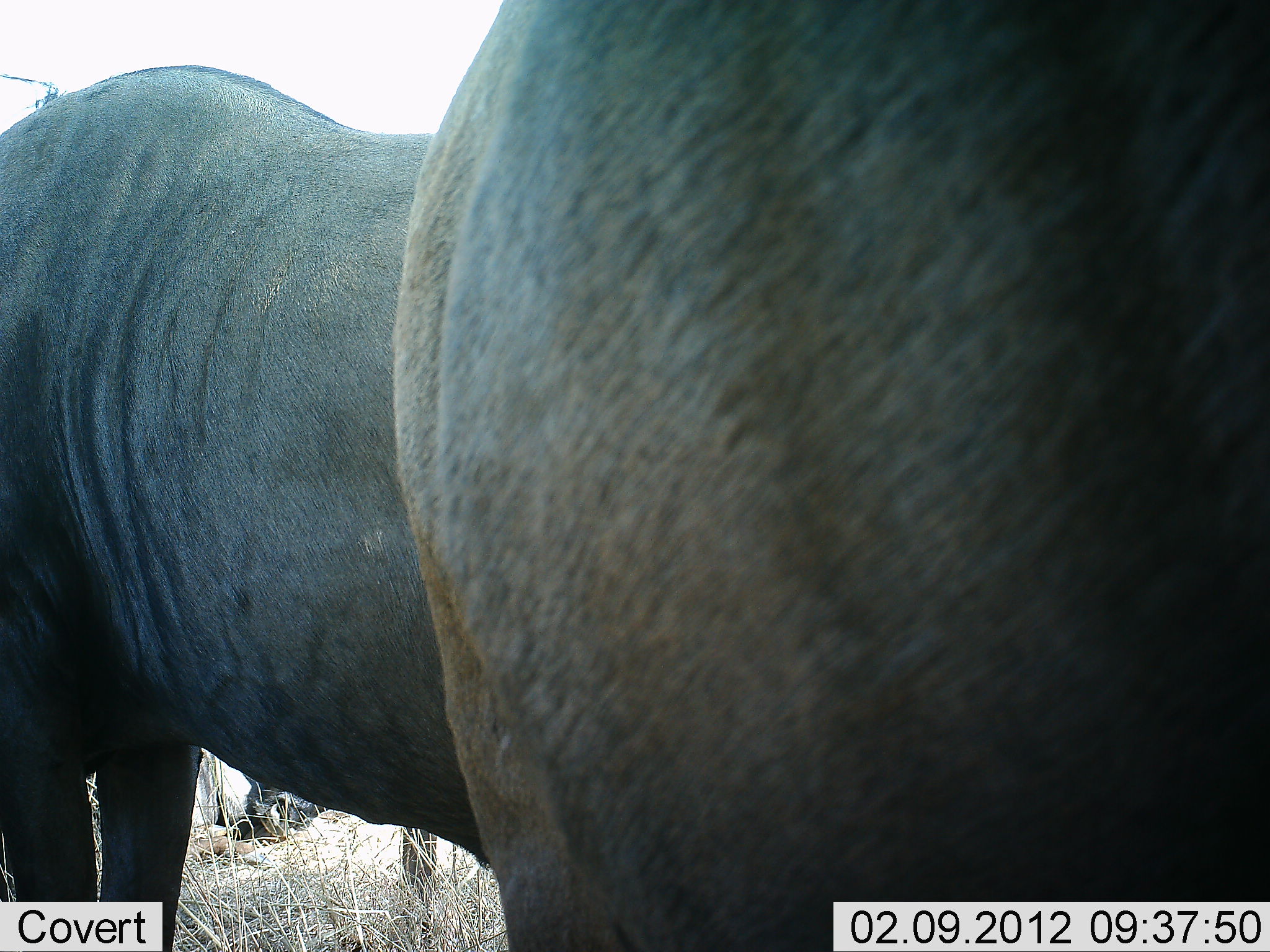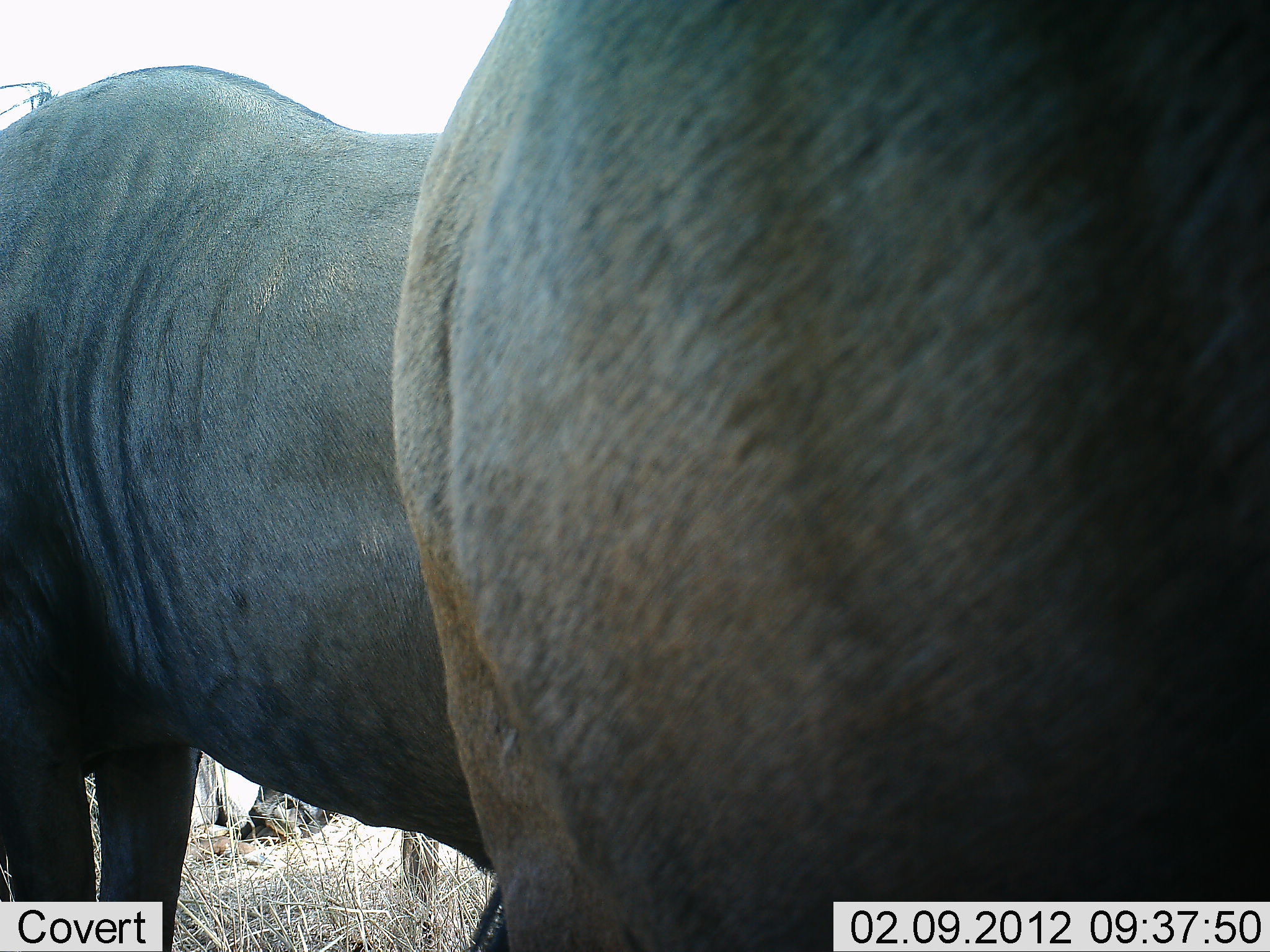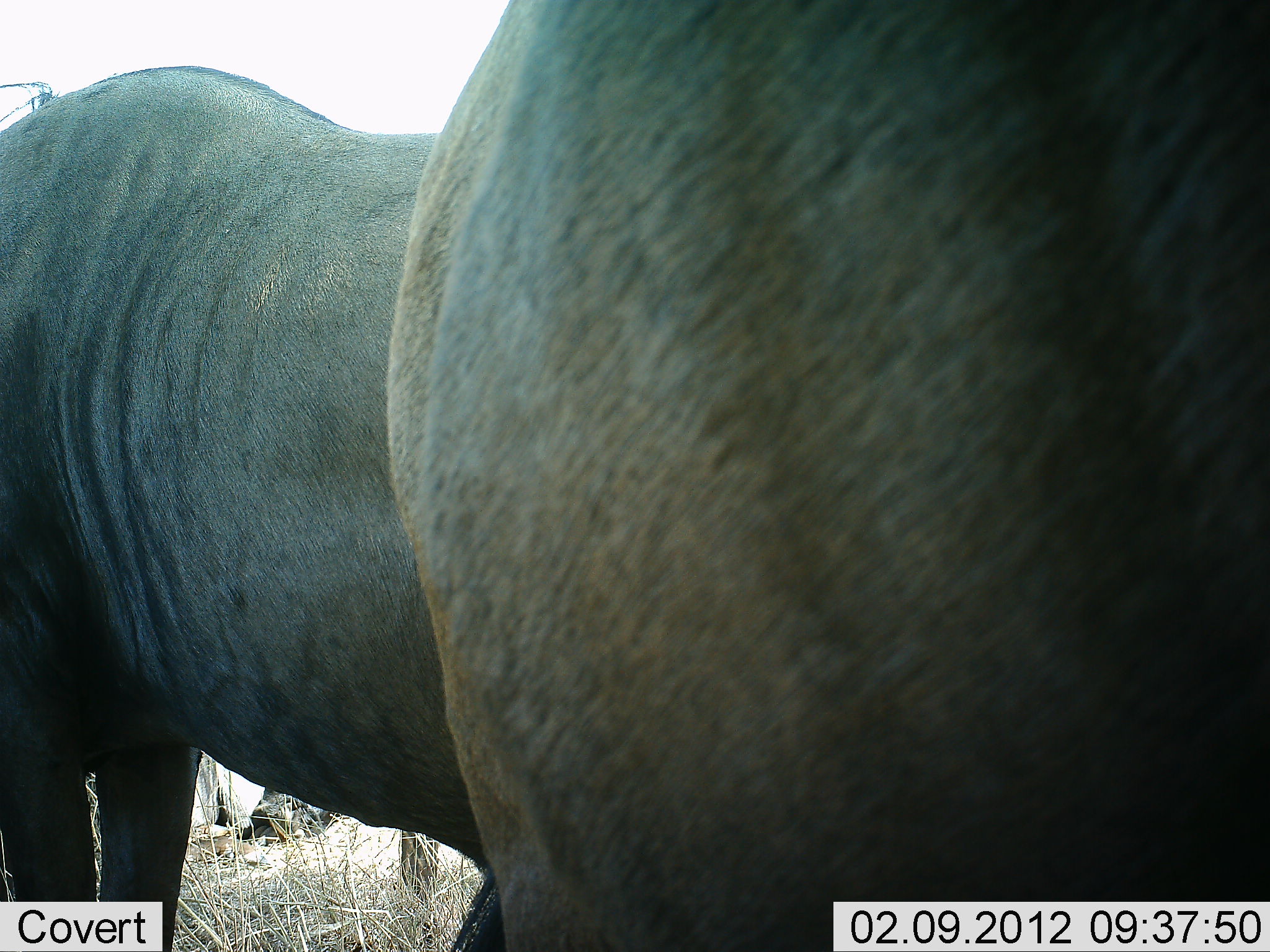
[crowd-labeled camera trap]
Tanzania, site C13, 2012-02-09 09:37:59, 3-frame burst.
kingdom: Animalia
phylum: Chordata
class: Mammalia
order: Artiodactyla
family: Bovidae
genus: Connochaetes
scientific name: Connochaetes taurinus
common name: blue wildebeest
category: wildebeest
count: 3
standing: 100%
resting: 5%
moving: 0%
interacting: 0%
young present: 0%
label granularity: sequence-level